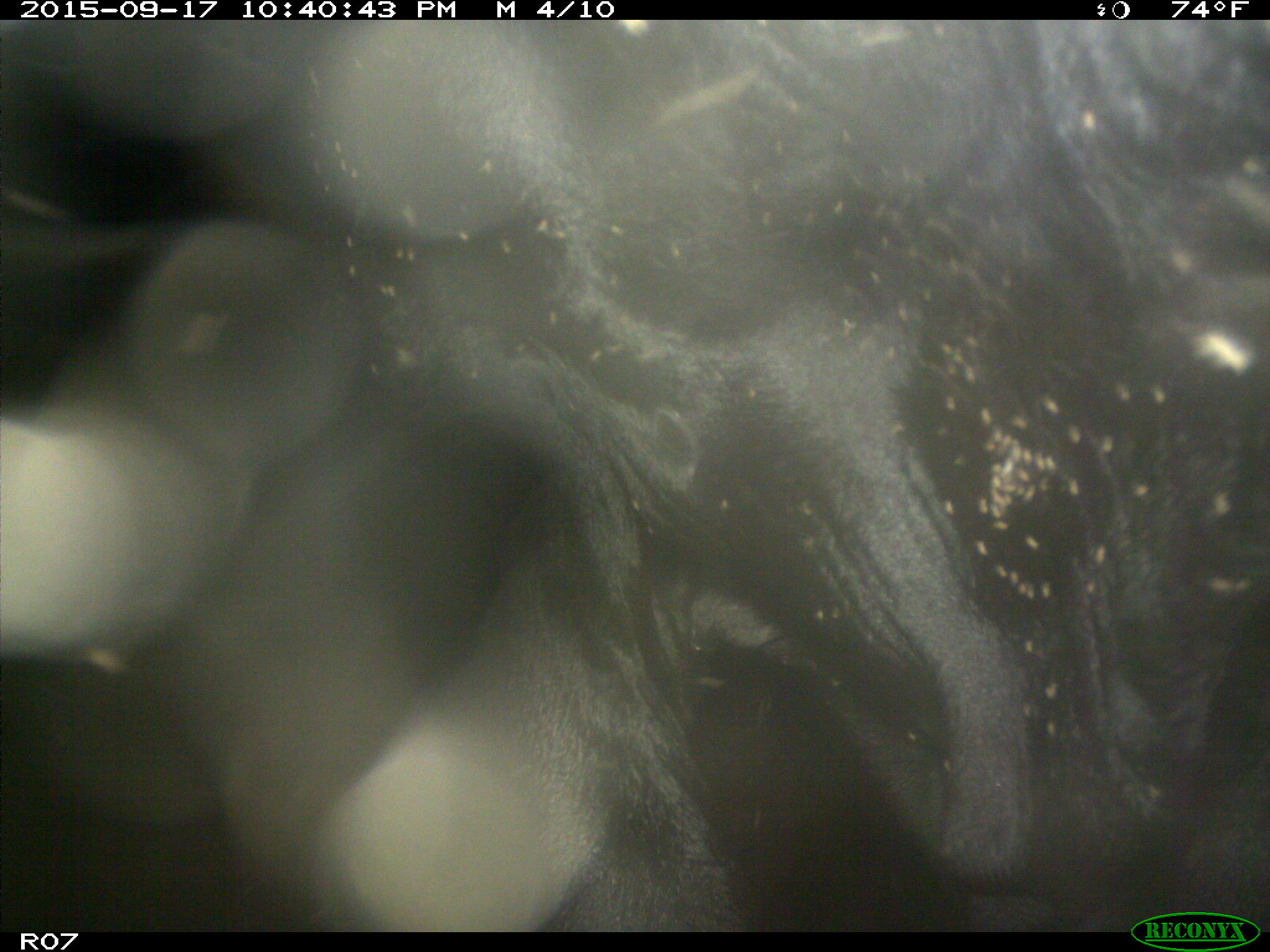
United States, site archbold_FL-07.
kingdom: Animalia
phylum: Chordata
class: Mammalia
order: Artiodactyla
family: Bovidae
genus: Bos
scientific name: Bos taurus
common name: domestic cow